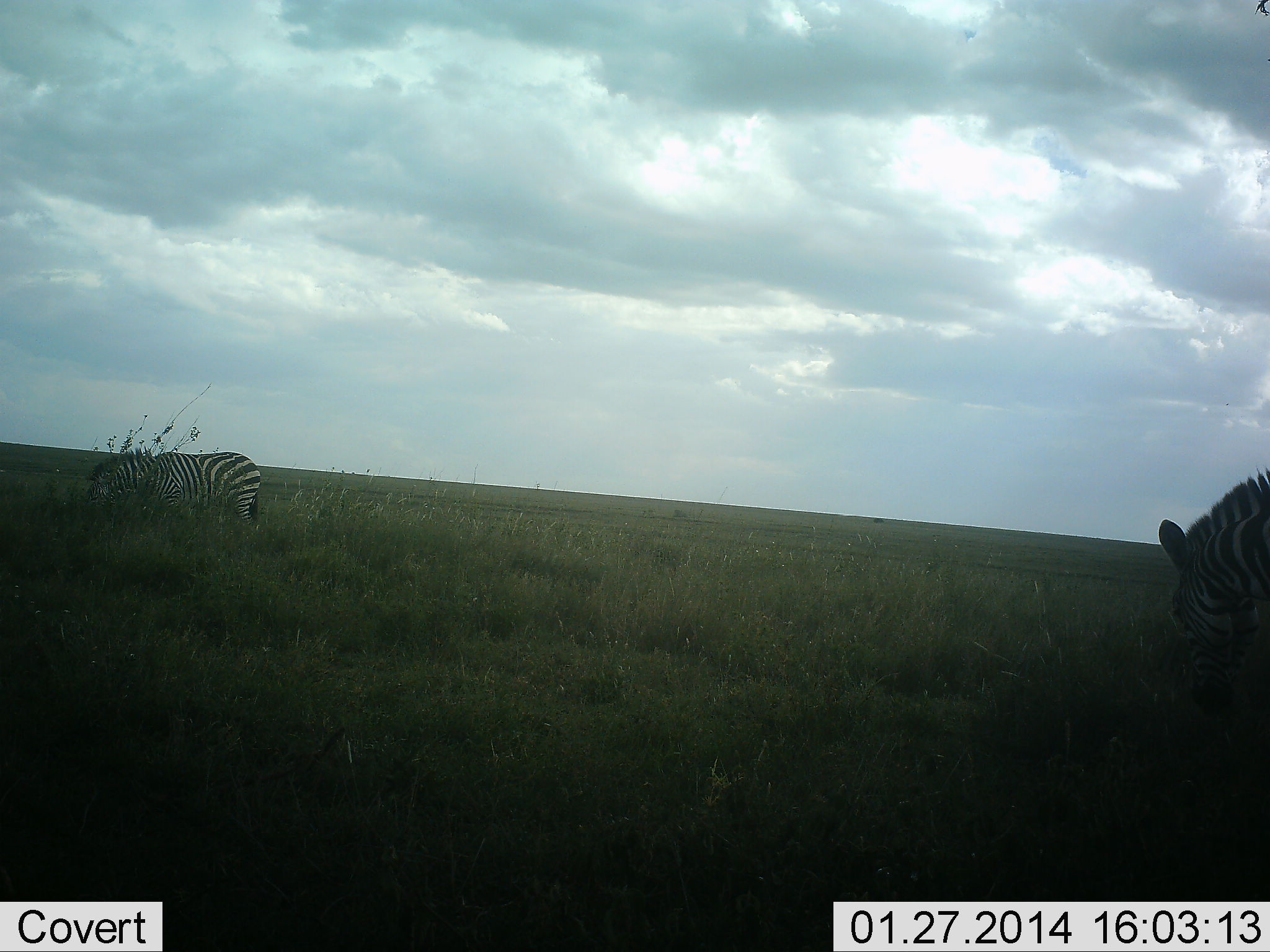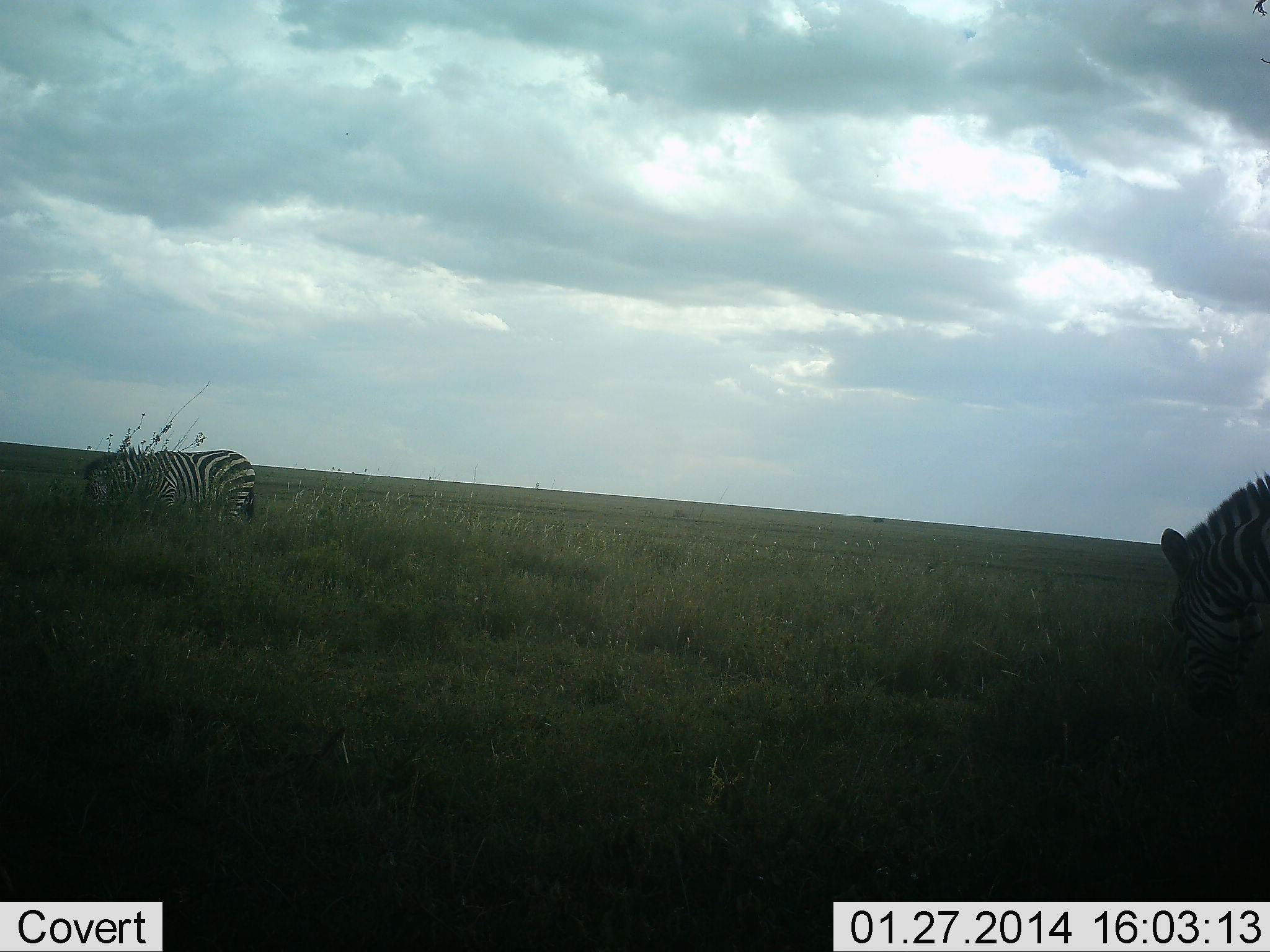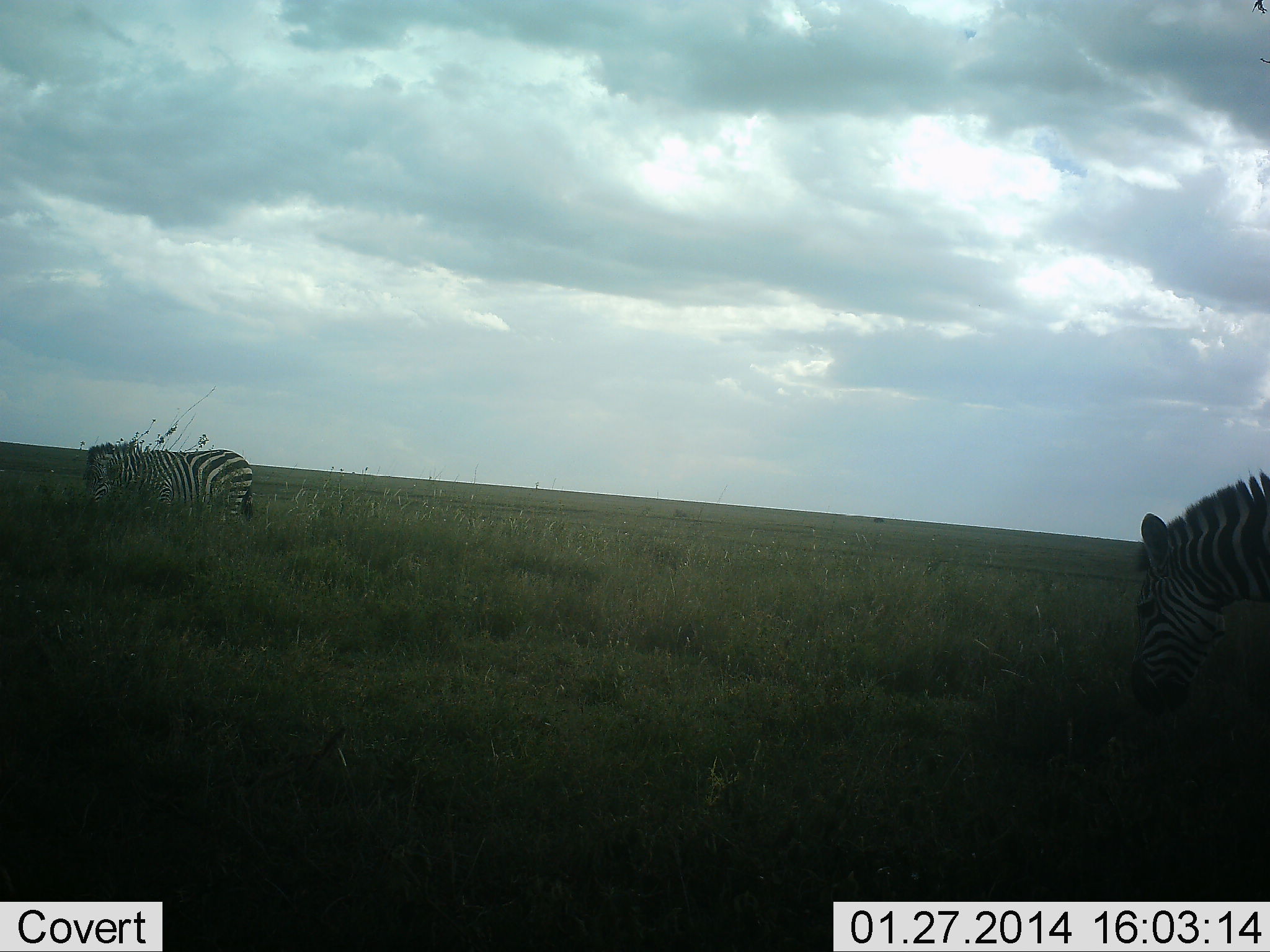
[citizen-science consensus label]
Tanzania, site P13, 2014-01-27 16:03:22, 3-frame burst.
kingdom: Animalia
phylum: Chordata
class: Mammalia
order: Perissodactyla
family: Equidae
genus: Equus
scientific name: Equus quagga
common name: plains zebra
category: zebra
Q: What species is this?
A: Zebra (plains zebra) (Equus quagga).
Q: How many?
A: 2.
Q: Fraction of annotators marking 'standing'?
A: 30%.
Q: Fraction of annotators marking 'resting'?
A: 0%.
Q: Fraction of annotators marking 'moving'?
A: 0%.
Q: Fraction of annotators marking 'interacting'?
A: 0%.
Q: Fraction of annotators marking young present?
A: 0%.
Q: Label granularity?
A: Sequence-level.